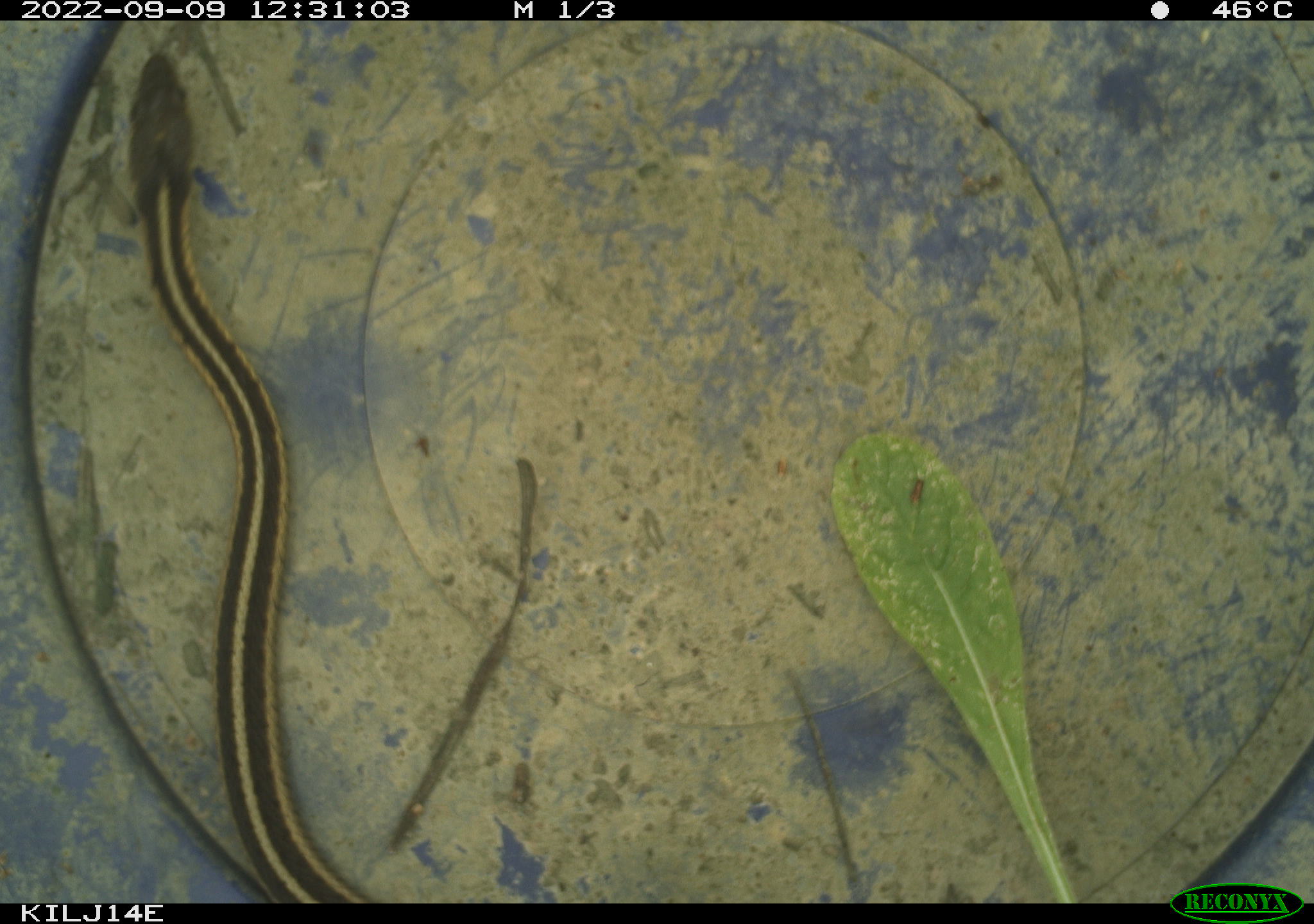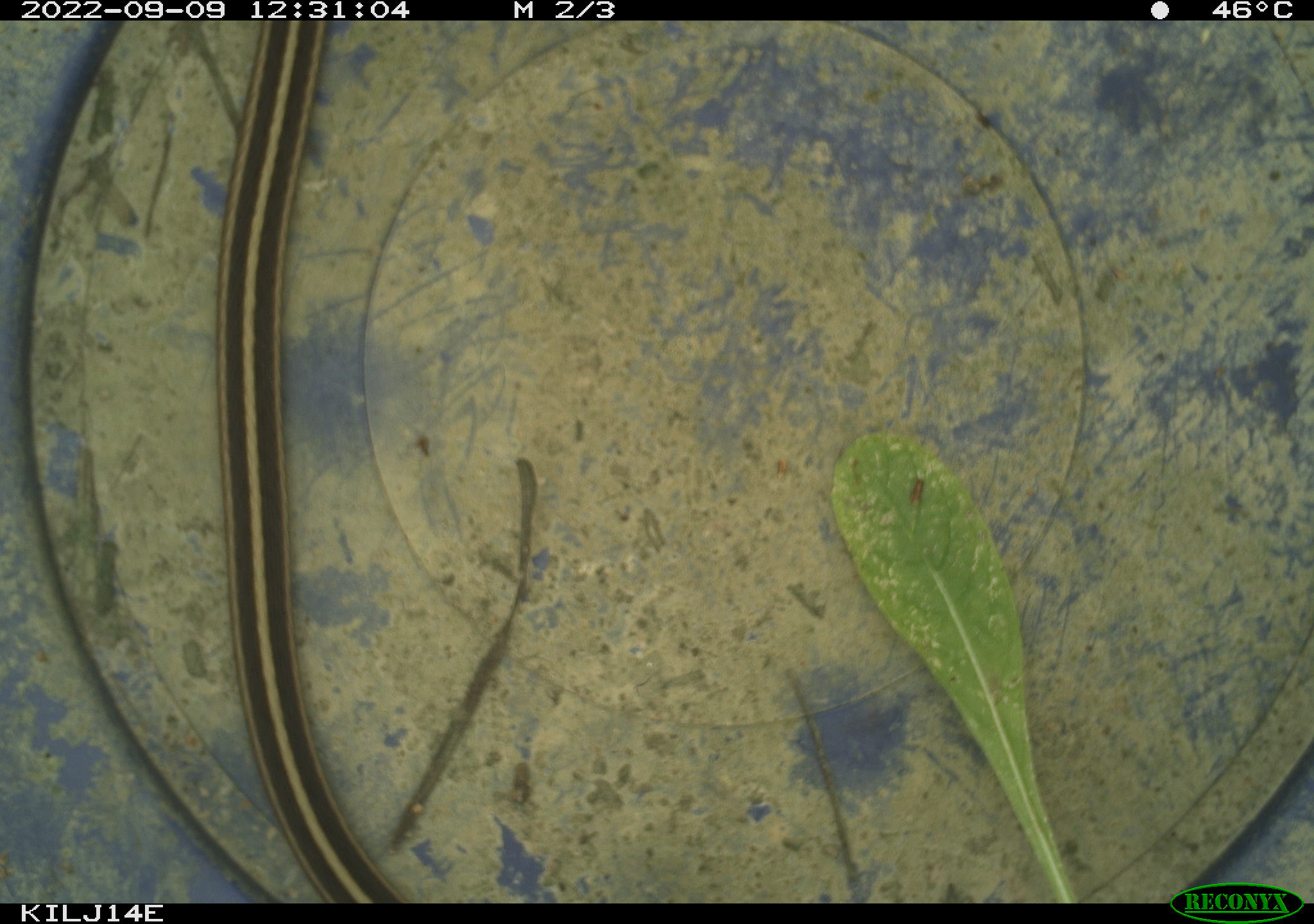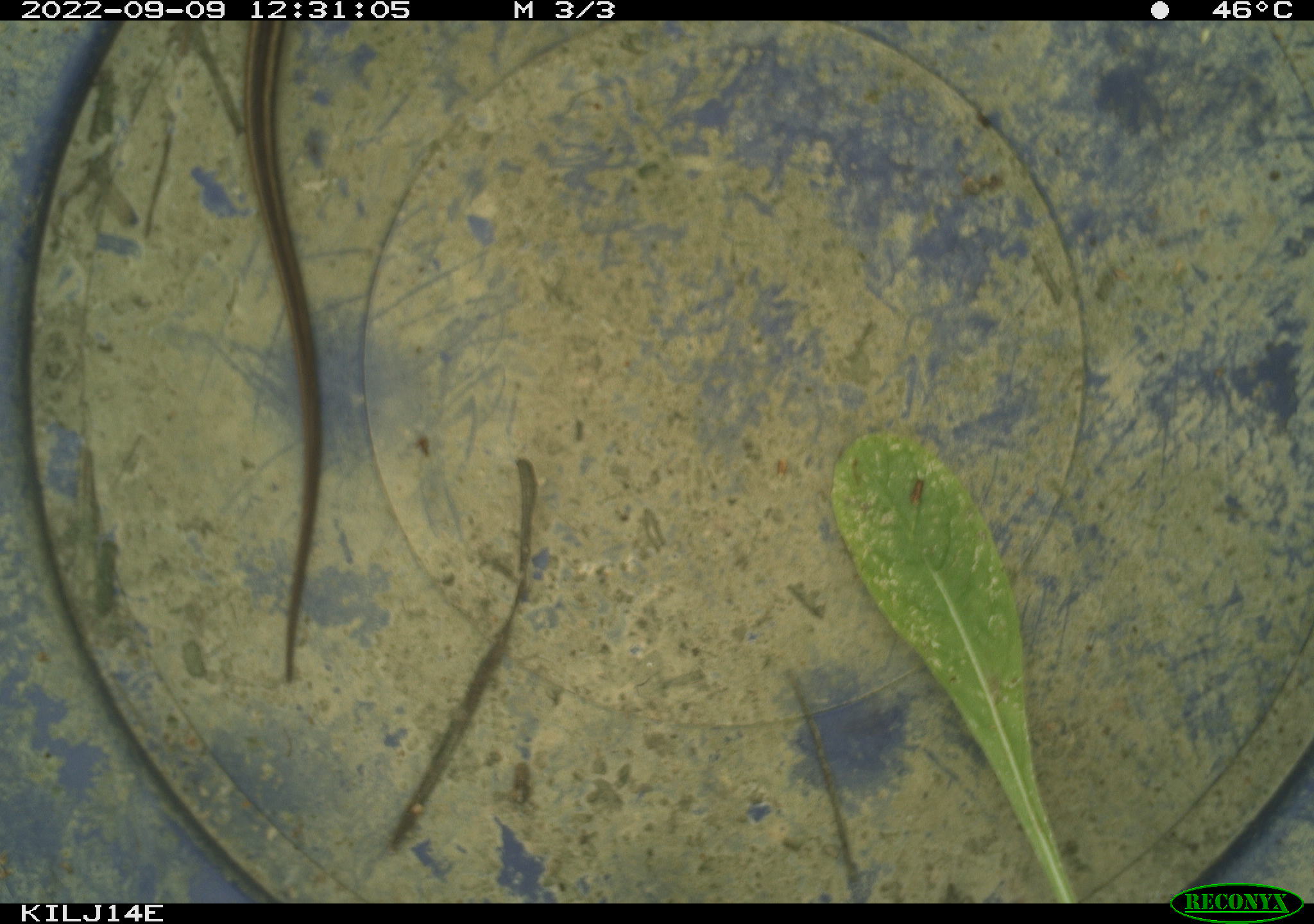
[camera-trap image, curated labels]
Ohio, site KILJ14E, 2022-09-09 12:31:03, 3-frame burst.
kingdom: Animalia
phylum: Chordata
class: Reptilia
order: Squamata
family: Colubridae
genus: Thamnophis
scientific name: Thamnophis sirtalis sirtalis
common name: eastern gartersnake